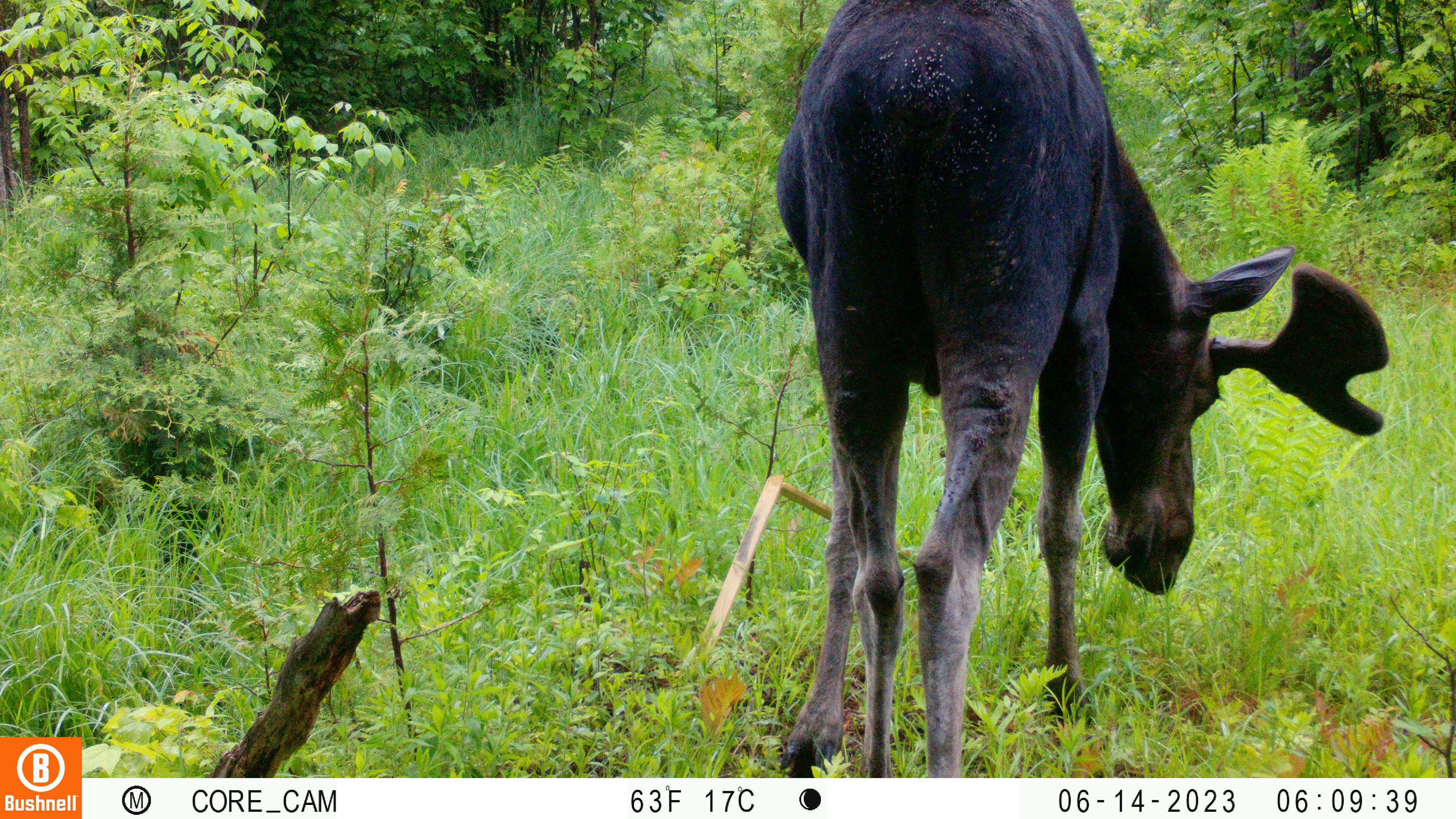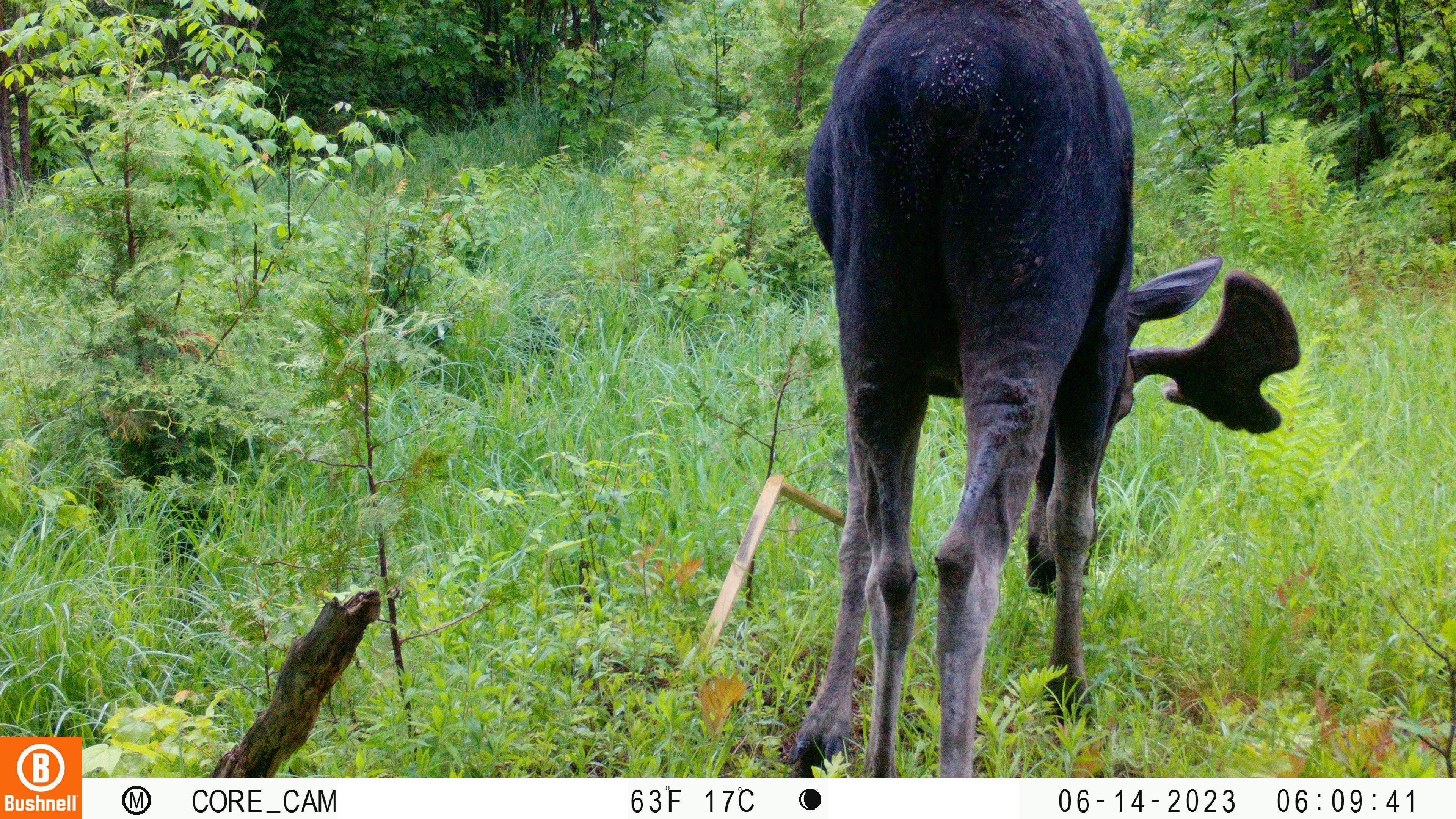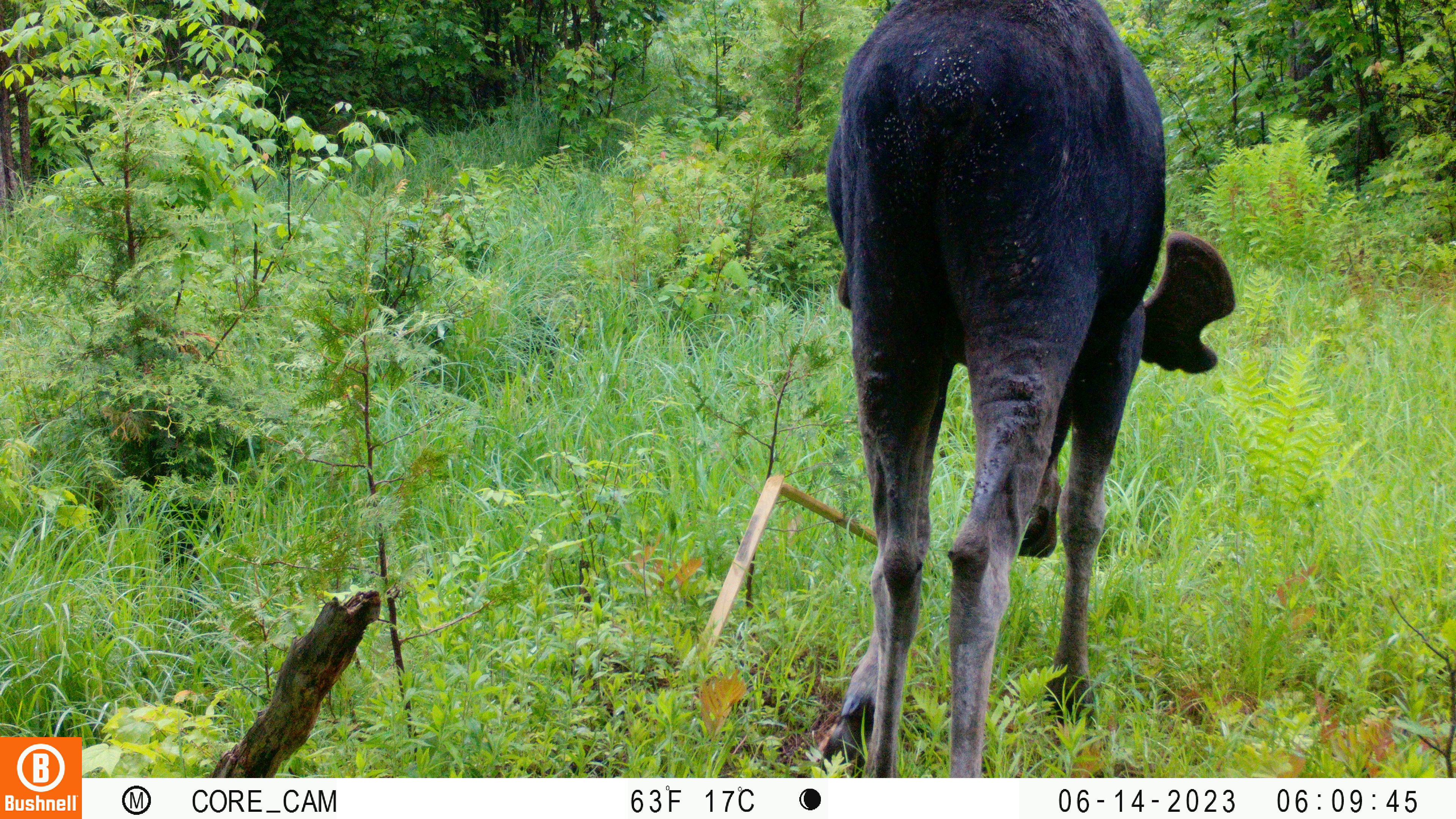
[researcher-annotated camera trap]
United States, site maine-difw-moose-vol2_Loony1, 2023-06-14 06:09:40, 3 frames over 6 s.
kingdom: Animalia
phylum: Chordata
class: Mammalia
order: Artiodactyla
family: Cervidae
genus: Alces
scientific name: Alces alces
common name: moose